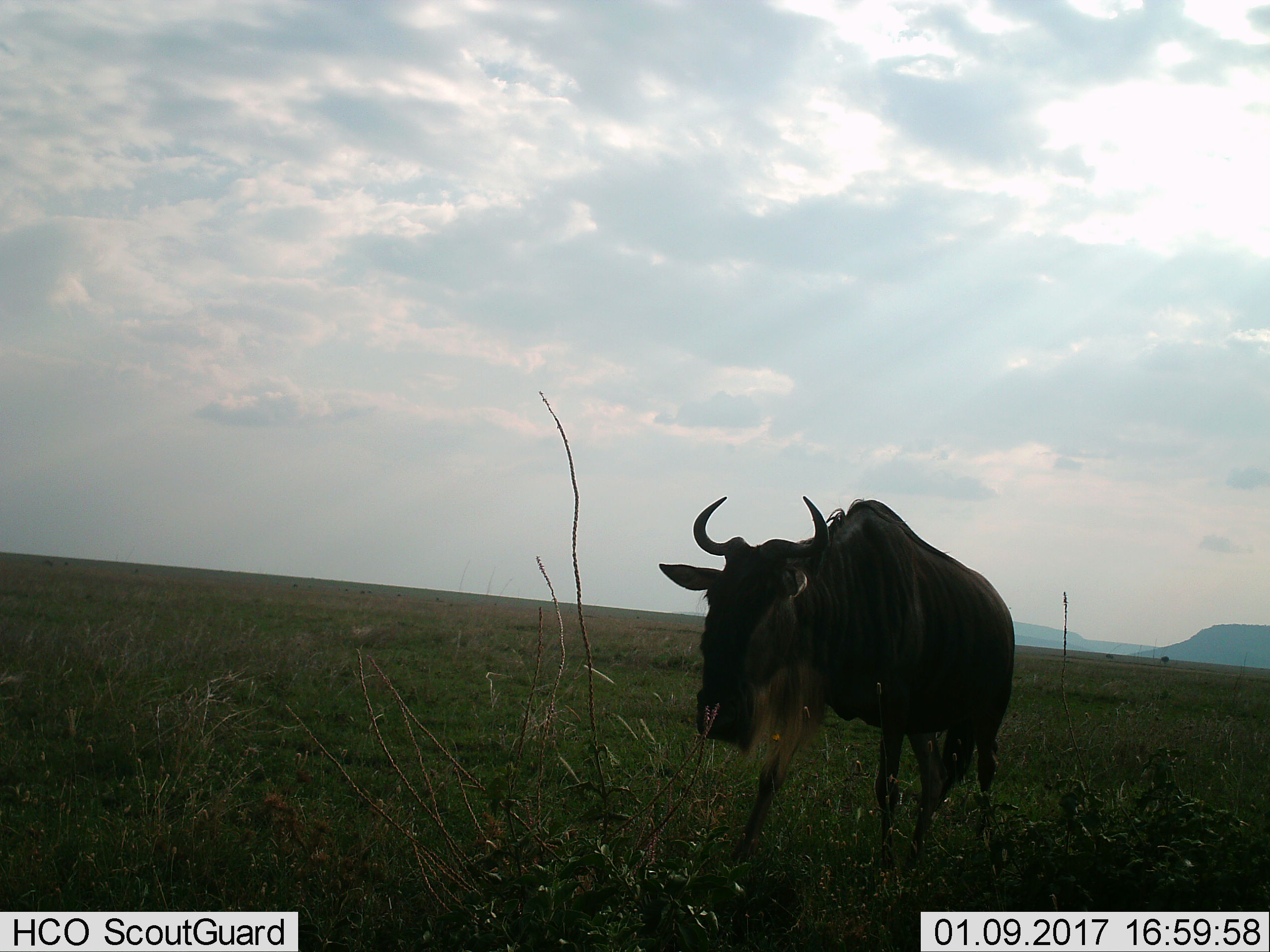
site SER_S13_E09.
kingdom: Animalia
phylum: Chordata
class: Mammalia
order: Artiodactyla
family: Bovidae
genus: Connochaetes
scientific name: Connochaetes taurinus taurinus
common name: blue wildebeest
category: wildebeestblue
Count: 1.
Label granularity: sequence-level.